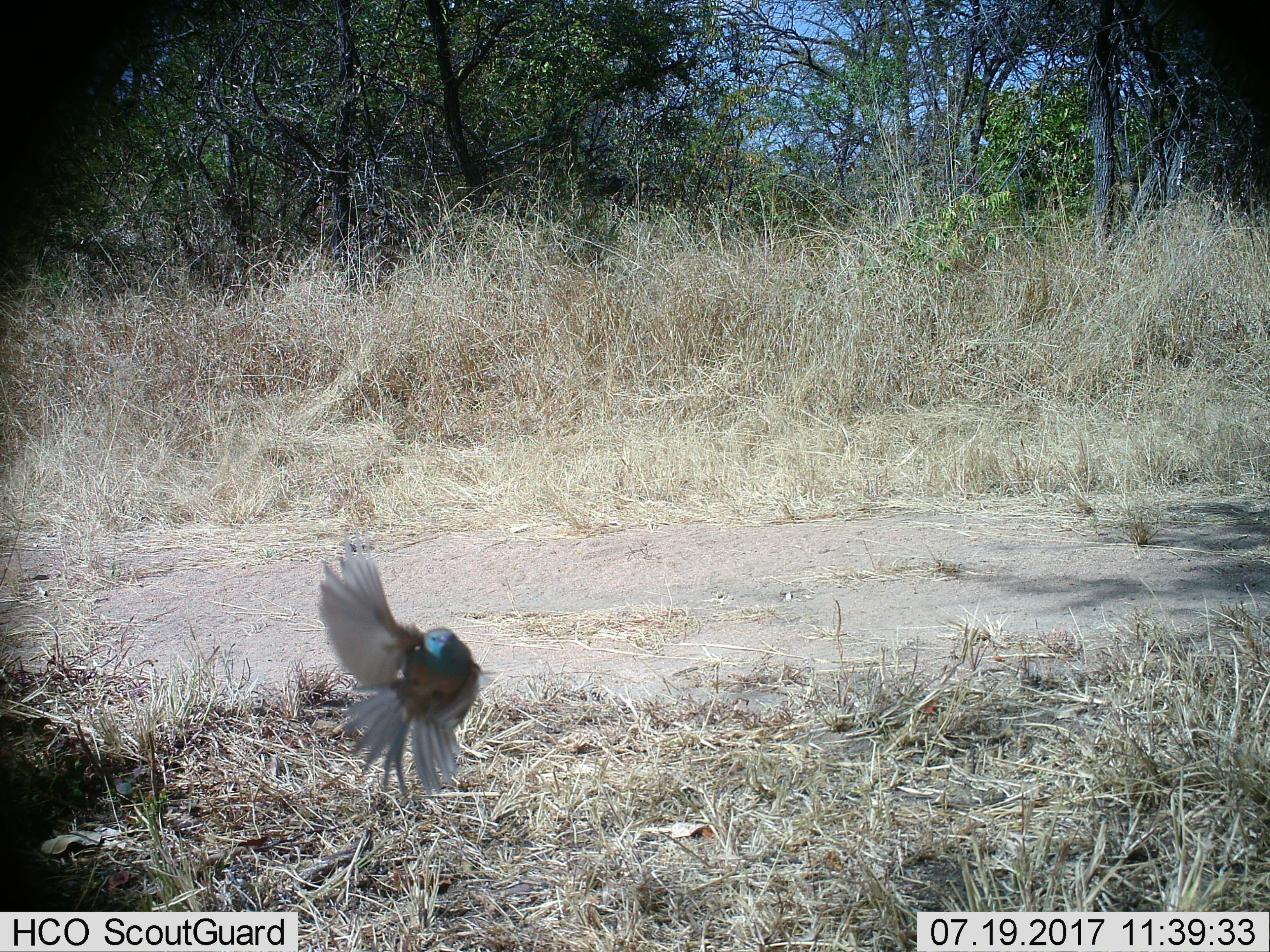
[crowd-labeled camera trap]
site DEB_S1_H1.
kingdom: Animalia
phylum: Chordata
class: Aves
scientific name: Aves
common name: bird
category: birdother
Birdother (bird) (Aves), count 1. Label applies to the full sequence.